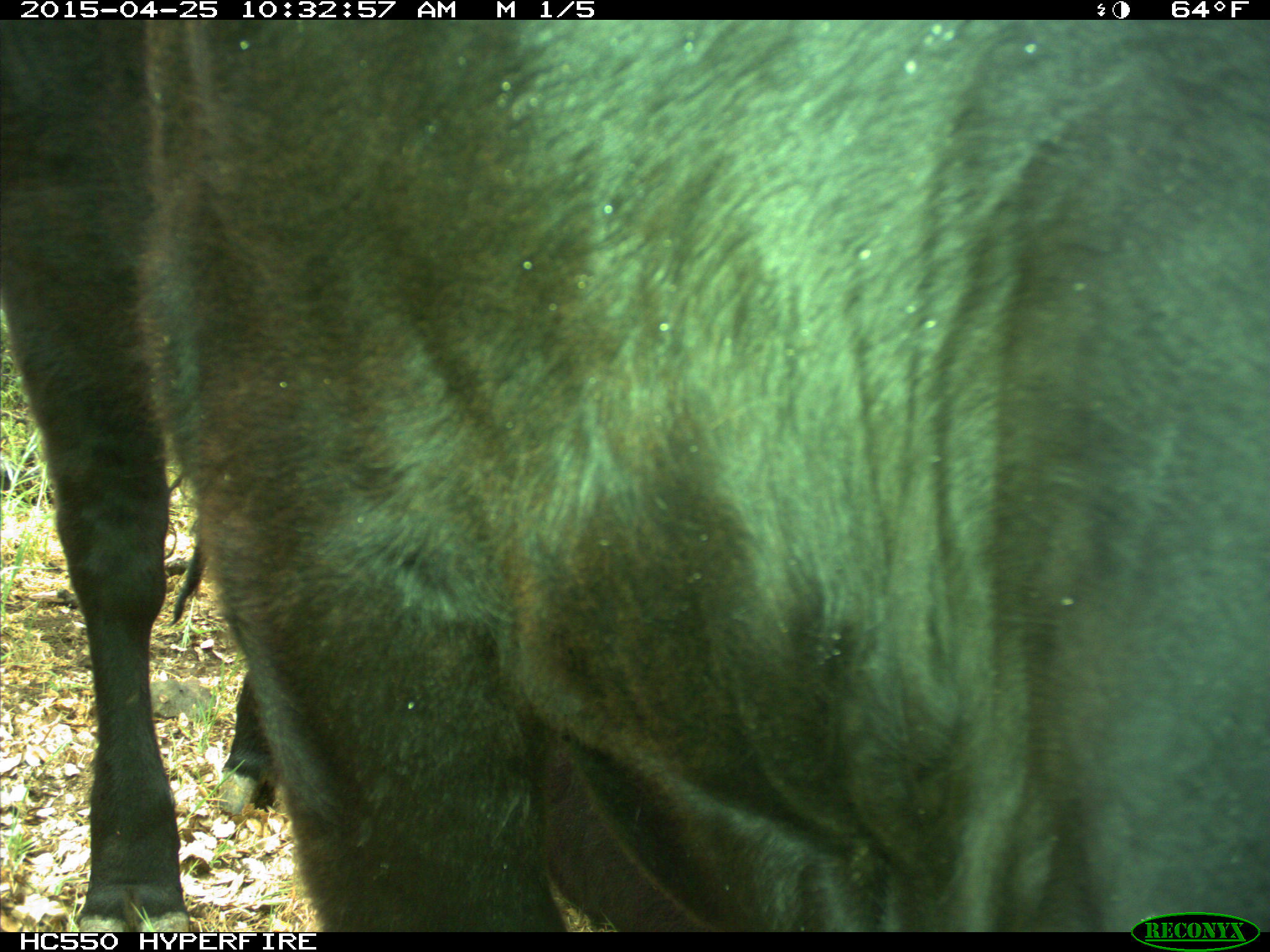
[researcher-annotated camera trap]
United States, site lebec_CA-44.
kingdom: Animalia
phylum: Chordata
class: Mammalia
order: Artiodactyla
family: Suidae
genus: Sus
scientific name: Sus scrofa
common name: wild boar